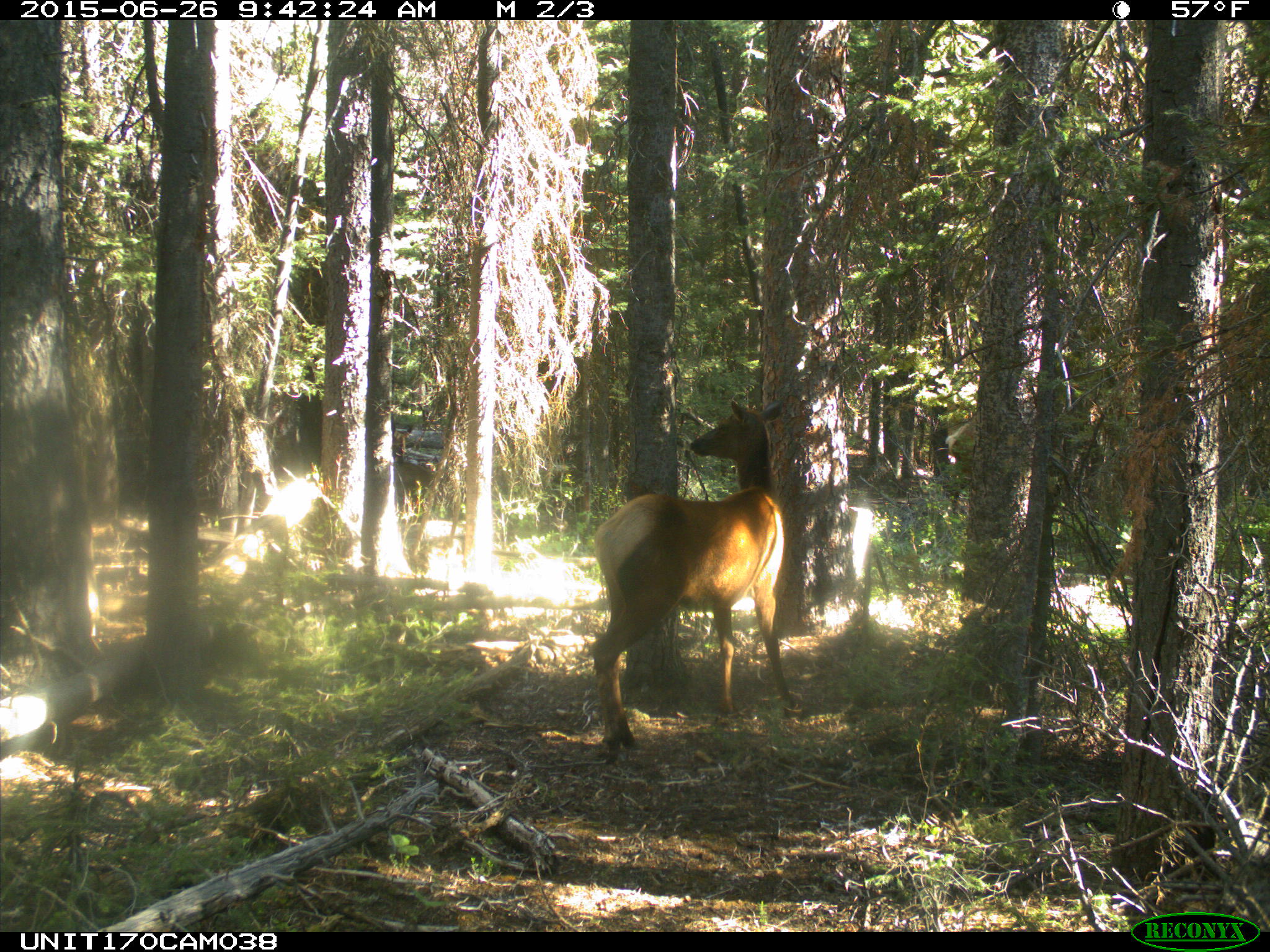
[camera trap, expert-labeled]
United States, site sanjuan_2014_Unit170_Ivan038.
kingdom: Animalia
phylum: Chordata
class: Mammalia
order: Artiodactyla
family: Cervidae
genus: Cervus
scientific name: Cervus elaphus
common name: red deer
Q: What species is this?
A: Cervus elaphus (red deer).